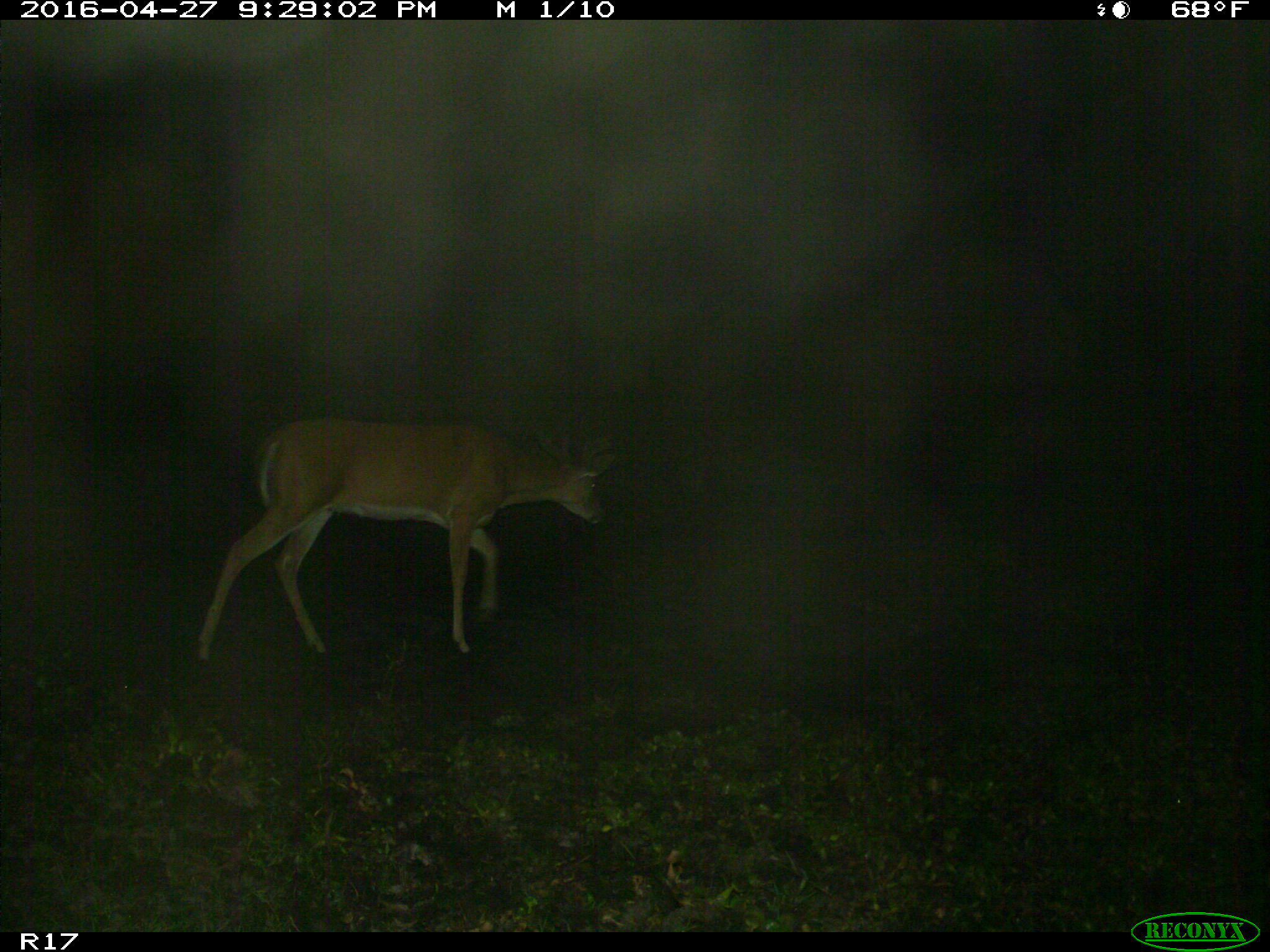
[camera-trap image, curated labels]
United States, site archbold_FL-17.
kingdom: Animalia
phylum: Chordata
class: Mammalia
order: Artiodactyla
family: Cervidae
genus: Odocoileus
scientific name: Odocoileus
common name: deer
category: unidentified deer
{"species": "unidentified deer (deer) (Odocoileus)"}